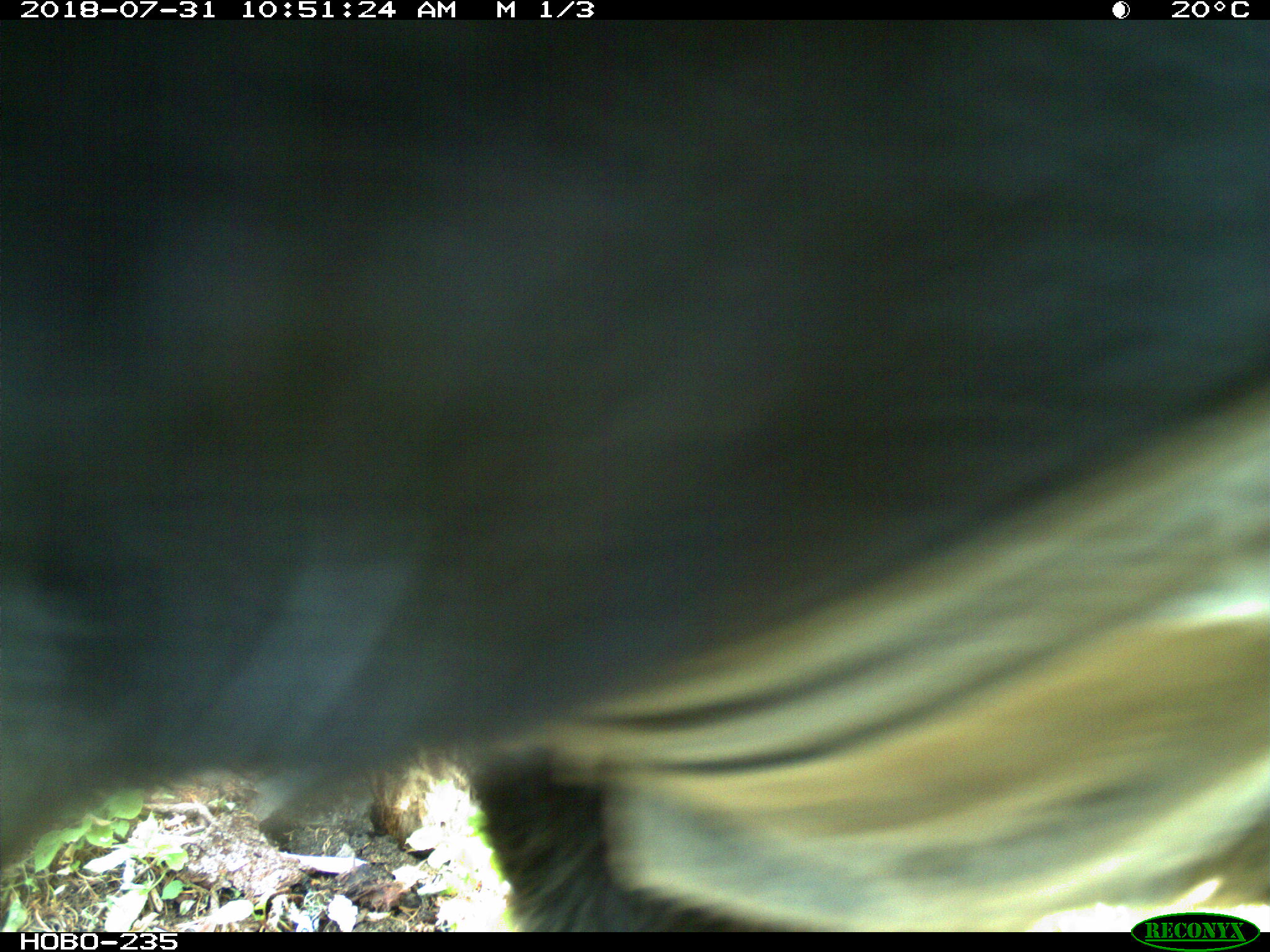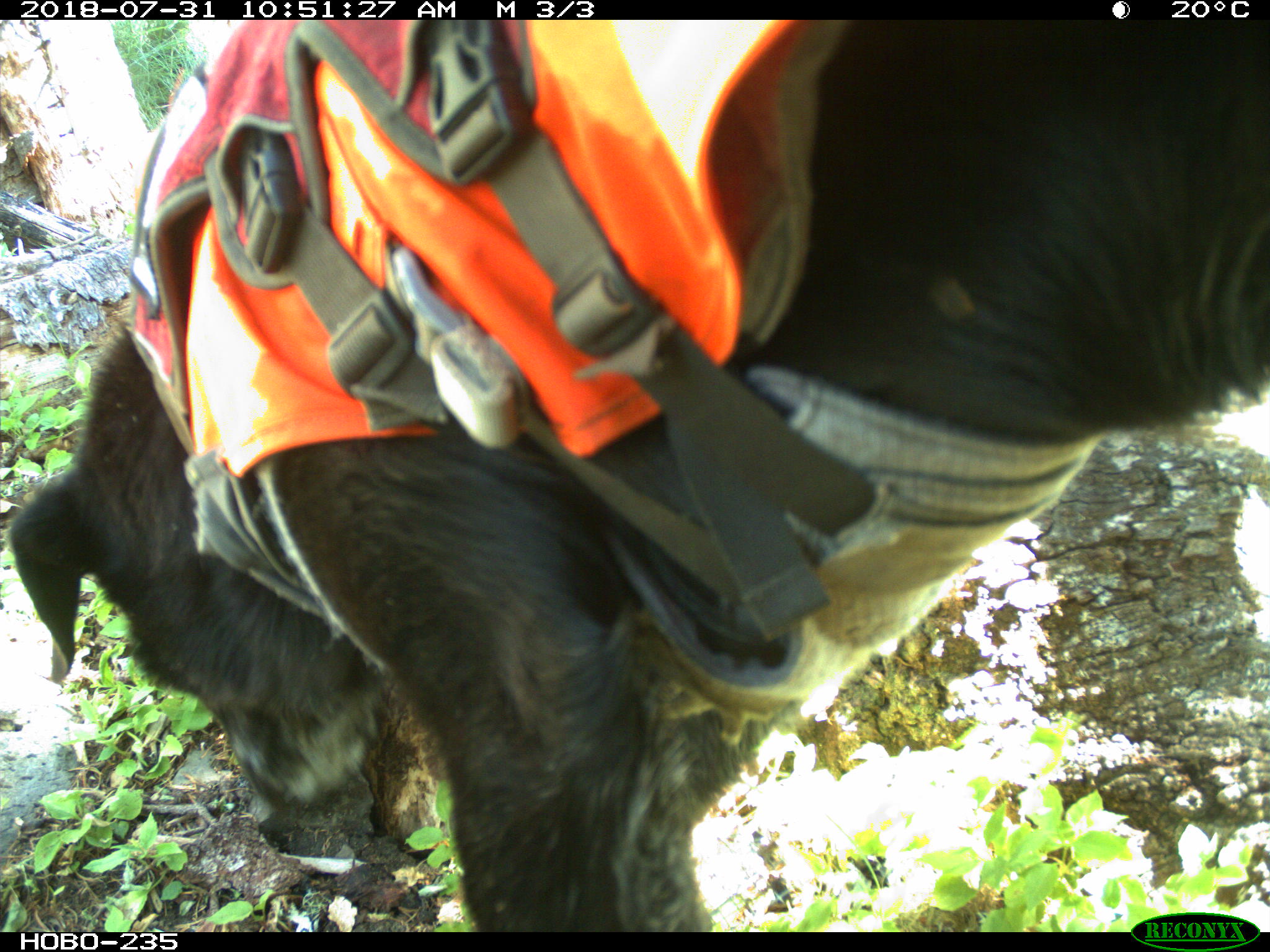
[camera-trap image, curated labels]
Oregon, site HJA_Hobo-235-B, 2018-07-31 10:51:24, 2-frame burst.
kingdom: Animalia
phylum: Chordata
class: Mammalia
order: Carnivora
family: Canidae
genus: Canis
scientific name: Canis familiaris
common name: domestic dog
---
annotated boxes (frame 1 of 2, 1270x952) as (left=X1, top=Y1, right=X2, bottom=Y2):
domestic dog: (left=2, top=20, right=1265, bottom=905)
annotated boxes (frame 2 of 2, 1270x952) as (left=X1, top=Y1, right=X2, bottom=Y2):
domestic dog: (left=4, top=27, right=885, bottom=945); (left=5, top=23, right=1265, bottom=621)